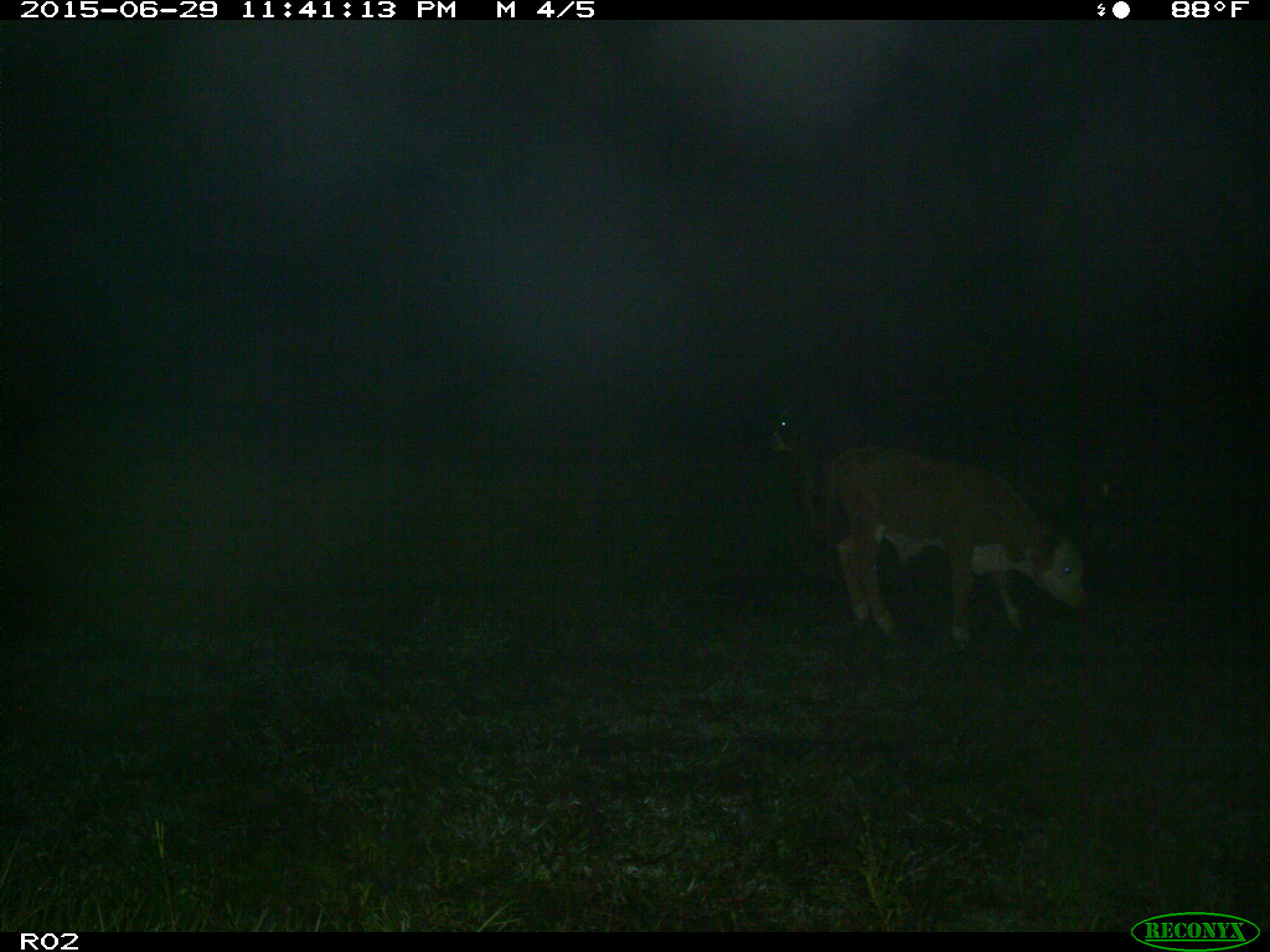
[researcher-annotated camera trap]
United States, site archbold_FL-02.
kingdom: Animalia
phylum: Chordata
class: Mammalia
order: Artiodactyla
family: Bovidae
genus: Bos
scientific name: Bos taurus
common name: domestic cow